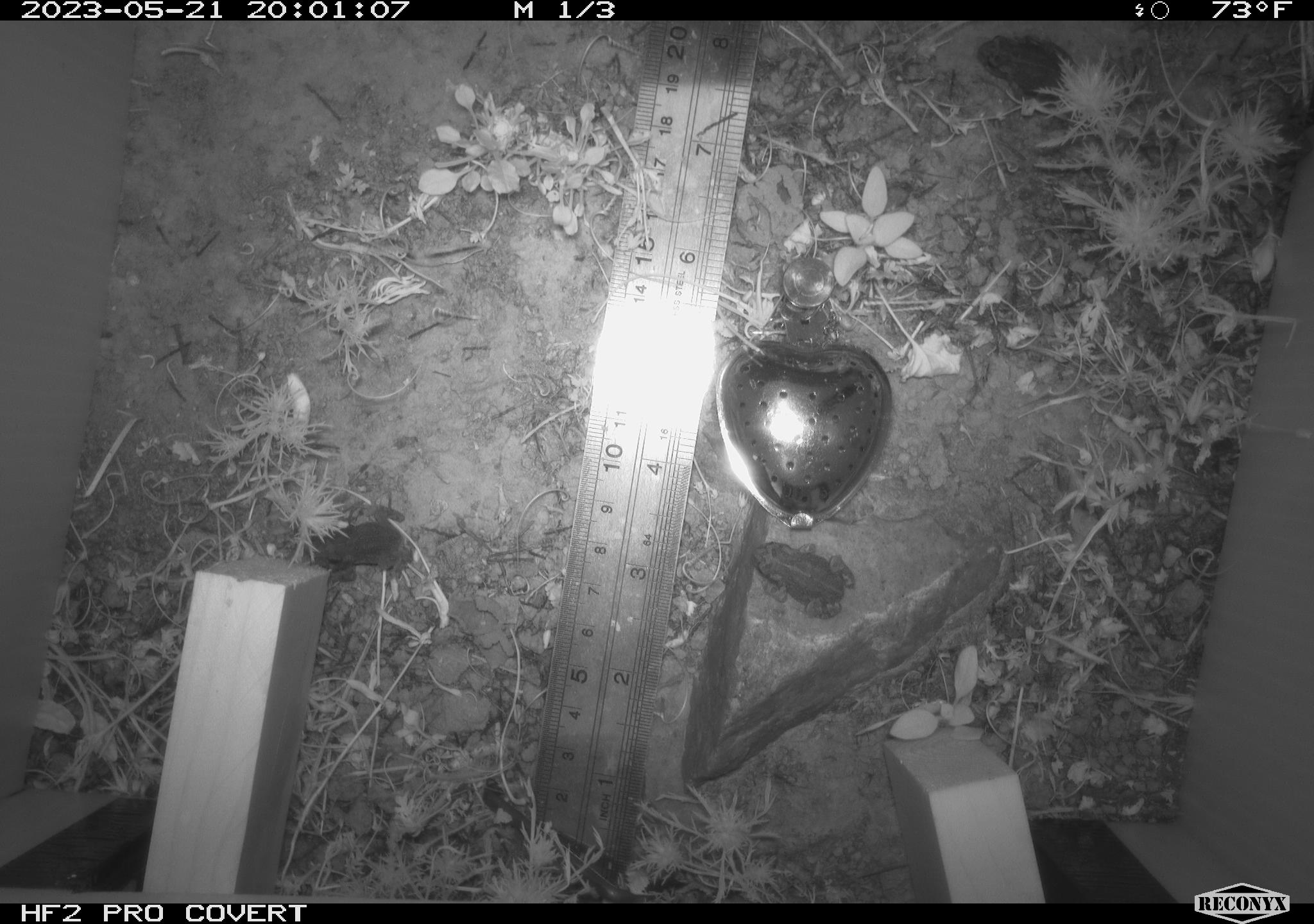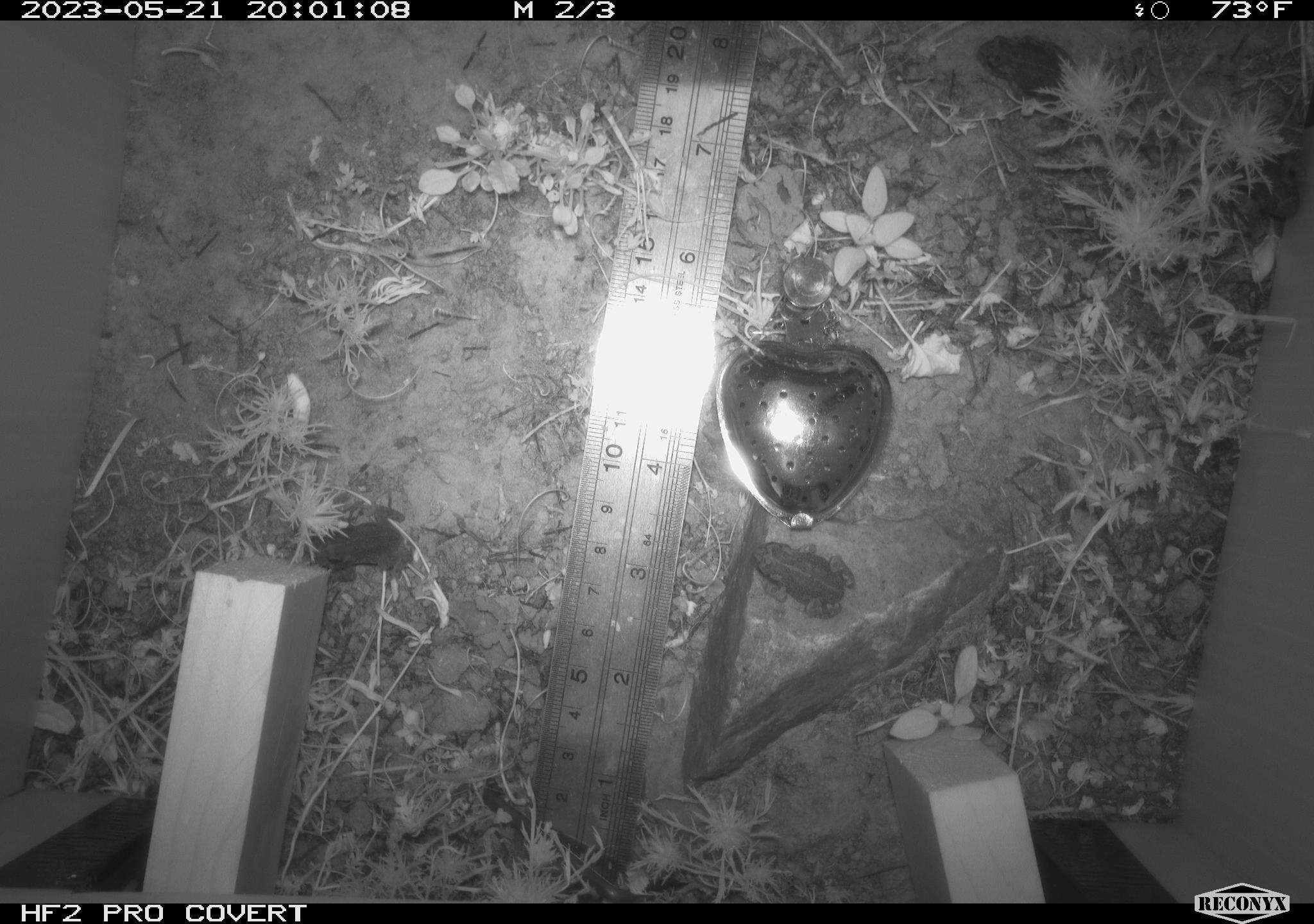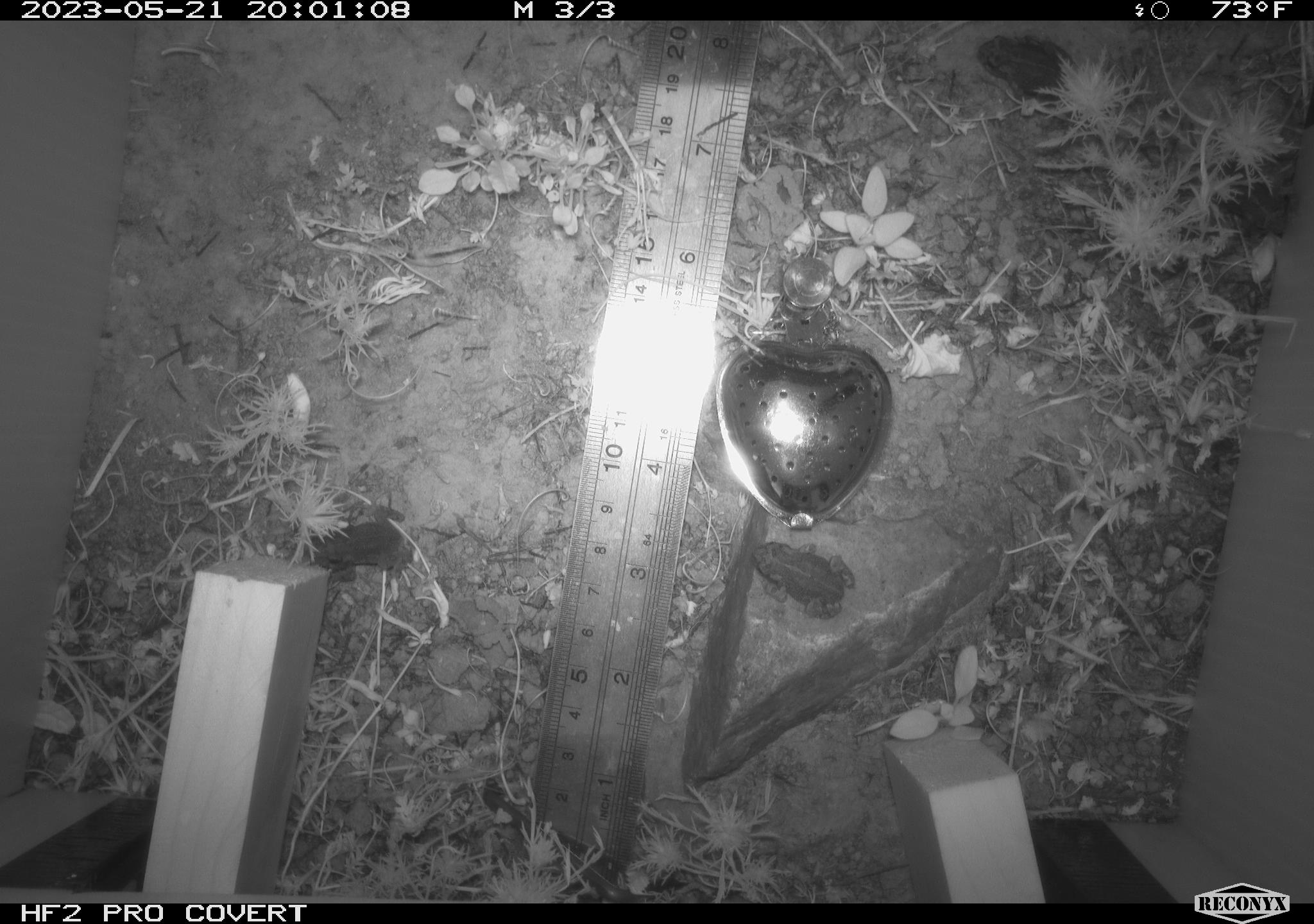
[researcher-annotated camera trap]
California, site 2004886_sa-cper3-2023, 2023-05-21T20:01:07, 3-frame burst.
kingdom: Animalia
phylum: Chordata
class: Amphibia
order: Anura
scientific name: Anura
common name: frogs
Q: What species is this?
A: Frogs (Anura).